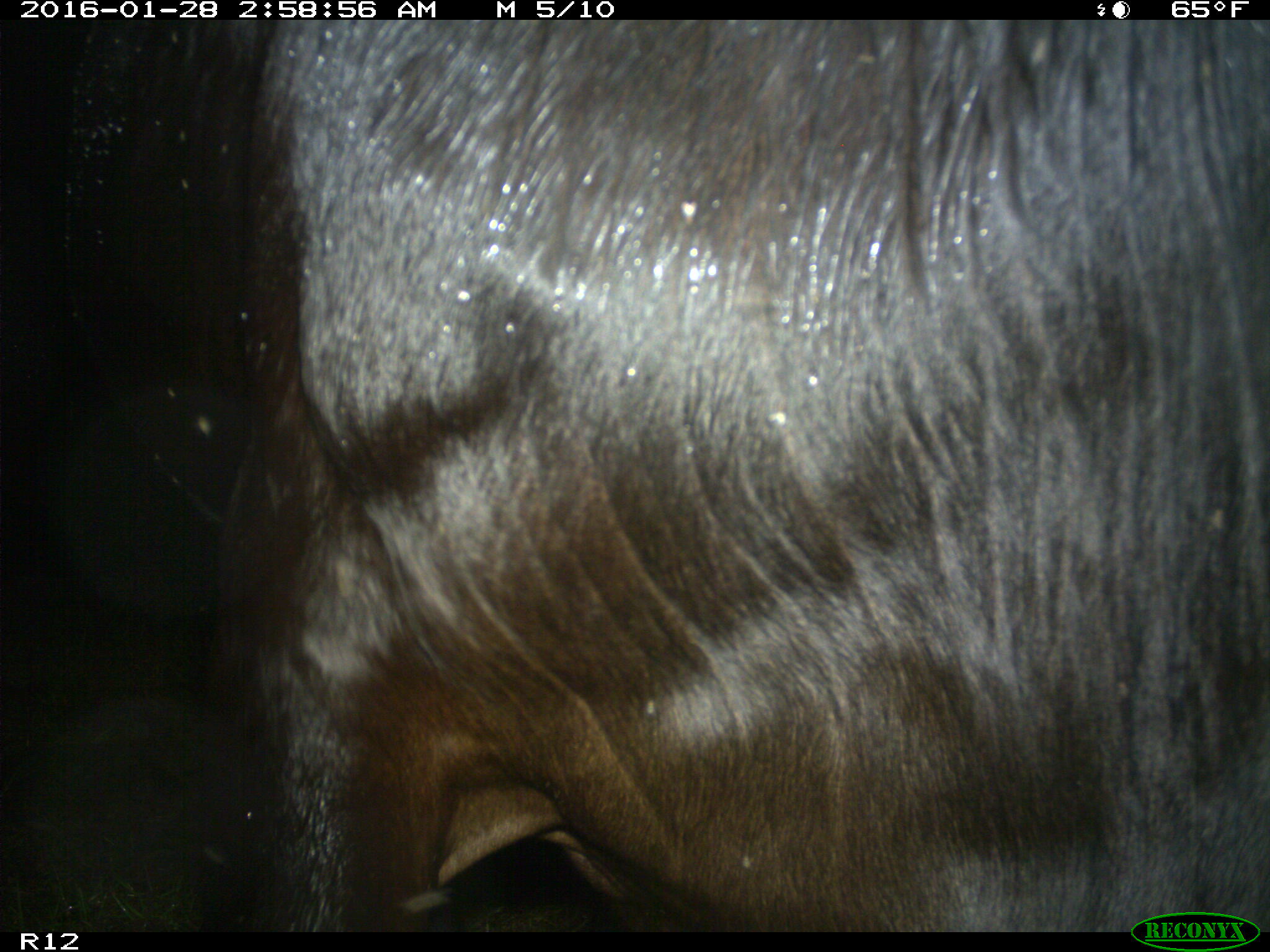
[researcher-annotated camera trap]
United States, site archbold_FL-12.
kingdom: Animalia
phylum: Chordata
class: Mammalia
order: Artiodactyla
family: Bovidae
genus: Bos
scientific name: Bos taurus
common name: domestic cow